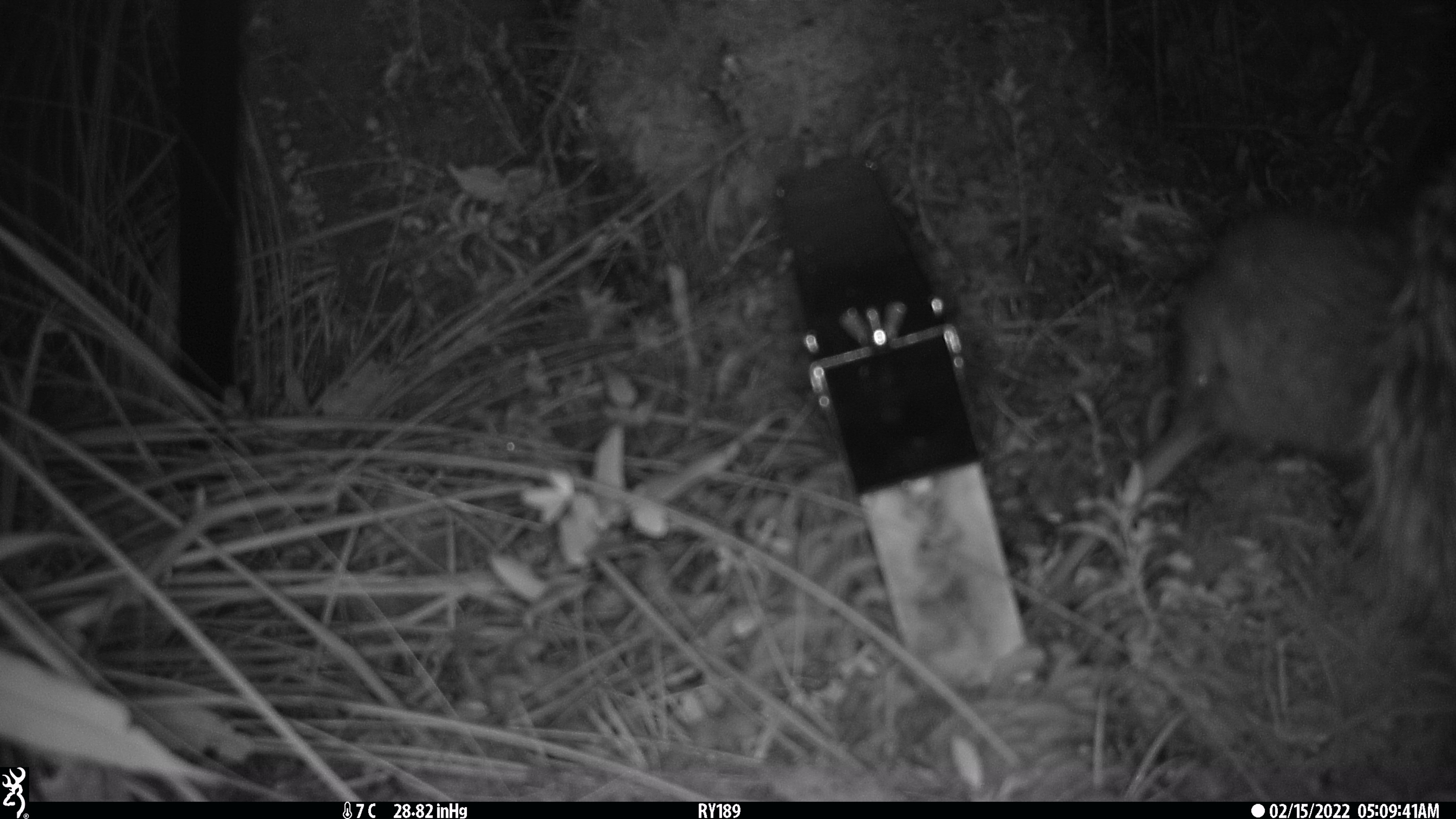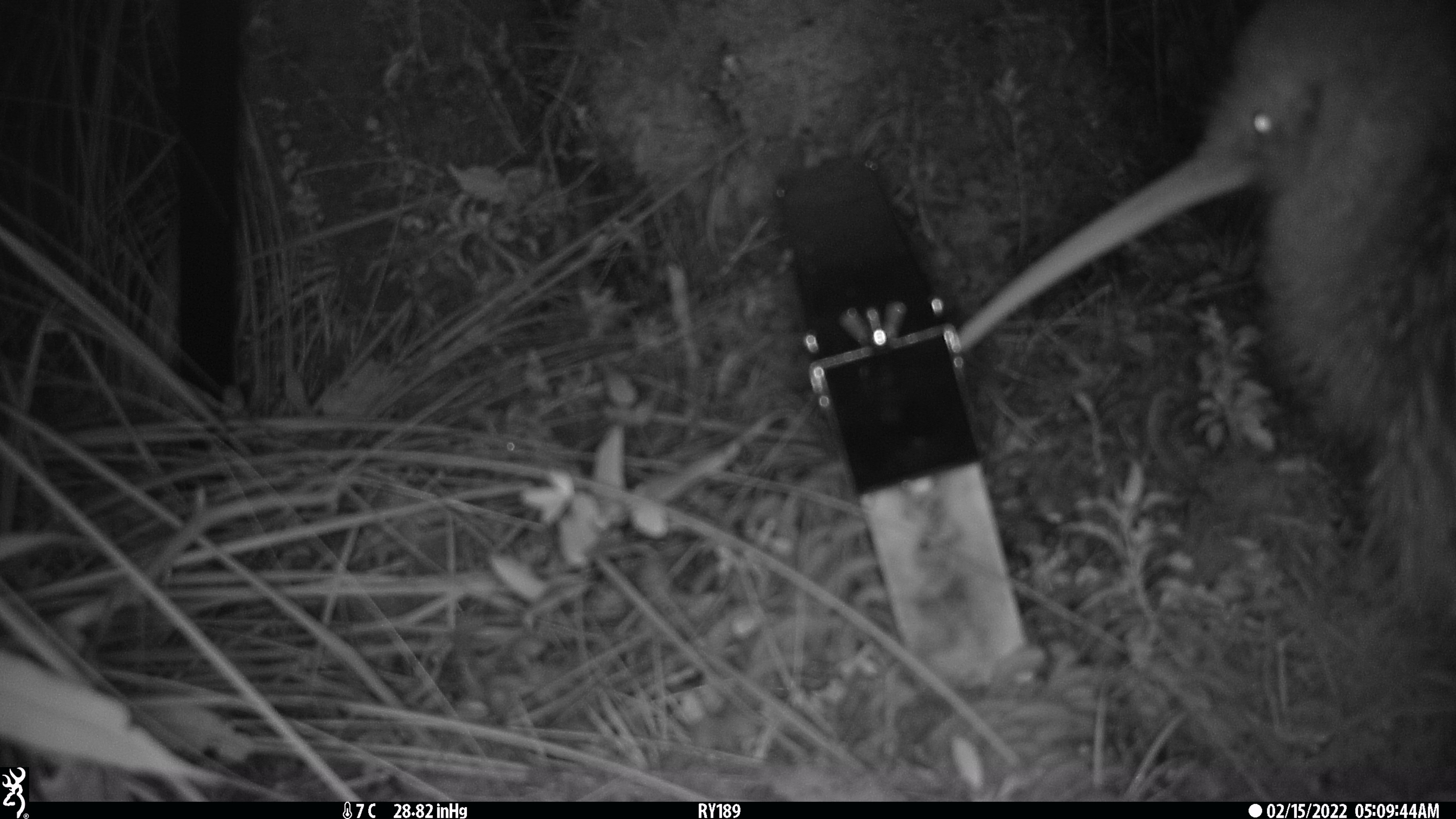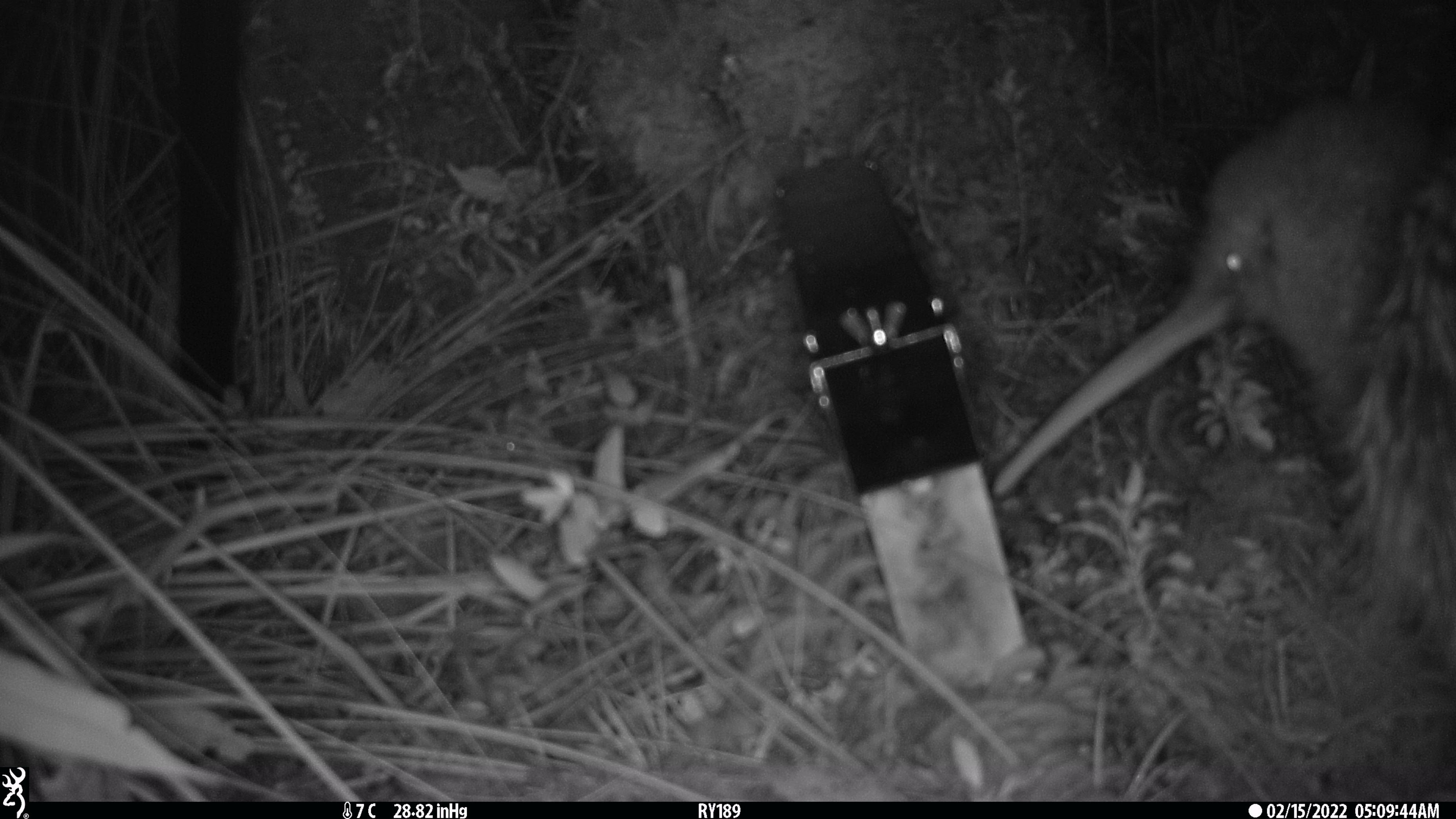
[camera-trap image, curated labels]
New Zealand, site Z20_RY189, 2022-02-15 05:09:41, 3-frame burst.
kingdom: Animalia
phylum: Chordata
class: Aves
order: Apterygiformes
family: Apterygidae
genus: Apteryx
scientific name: Apteryx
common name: kiwi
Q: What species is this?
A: Kiwi (Apteryx).